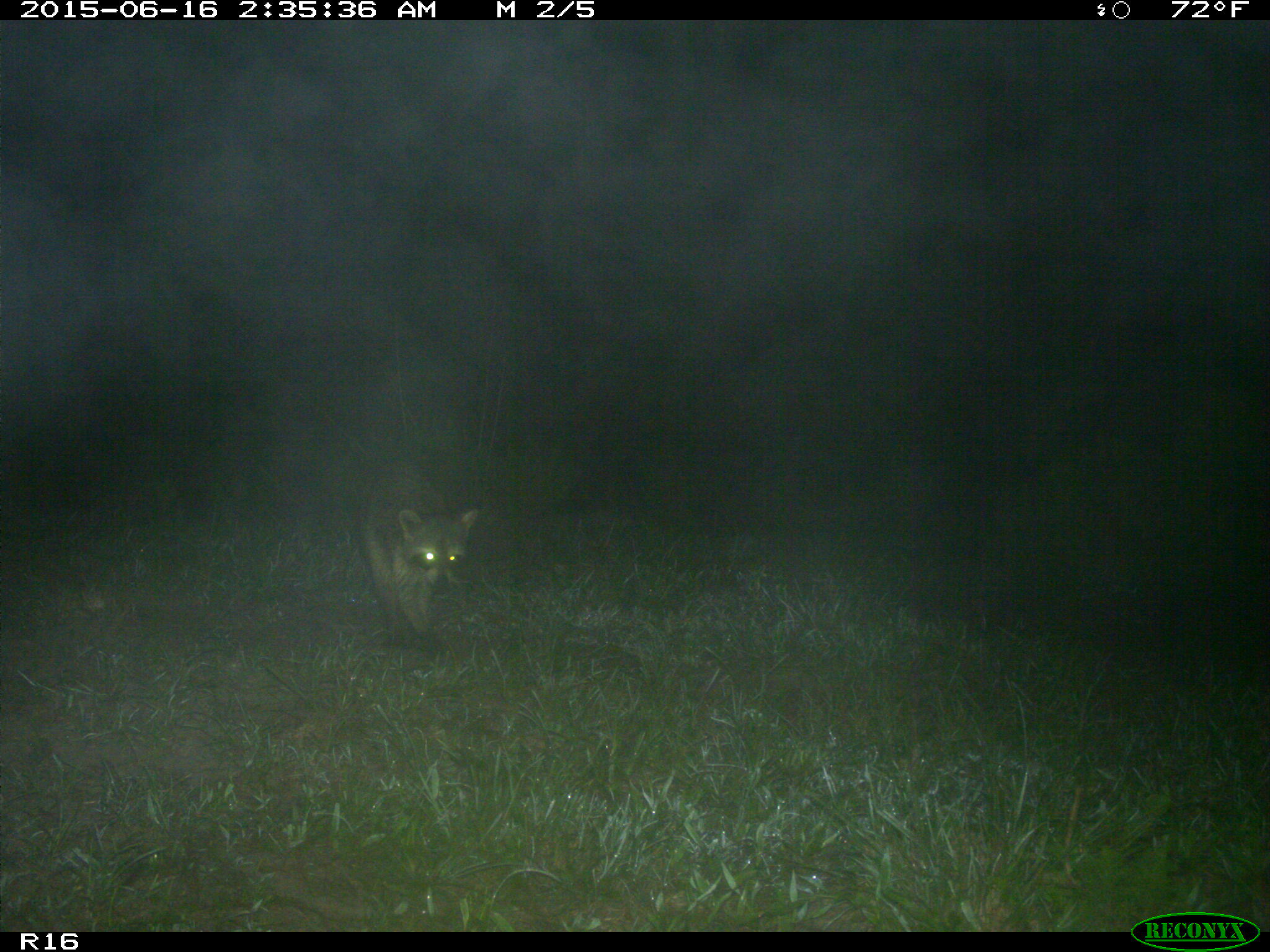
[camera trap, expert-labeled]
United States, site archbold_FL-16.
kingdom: Animalia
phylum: Chordata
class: Mammalia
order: Carnivora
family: Procyonidae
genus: Procyon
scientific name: Procyon lotor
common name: common raccoon